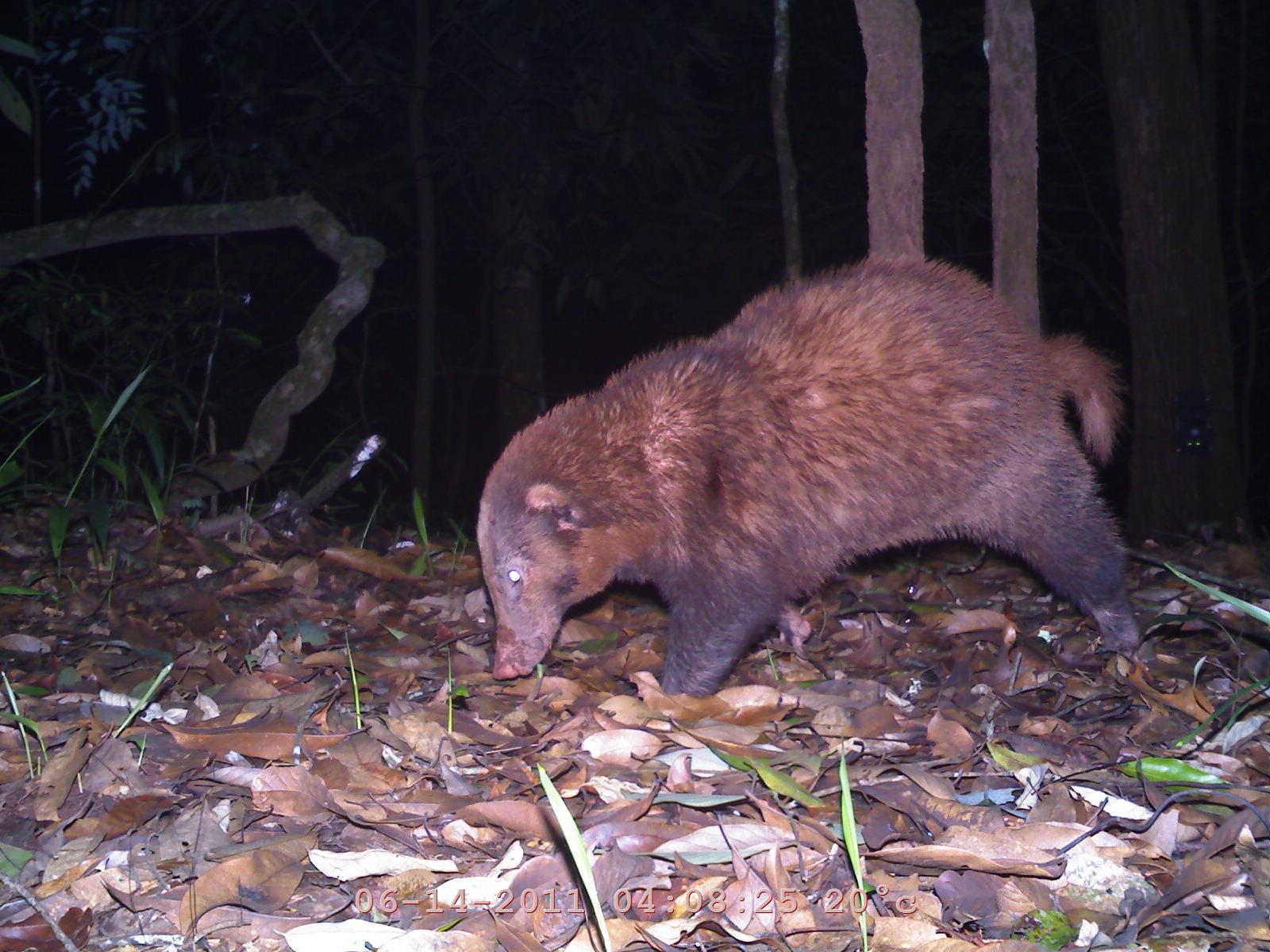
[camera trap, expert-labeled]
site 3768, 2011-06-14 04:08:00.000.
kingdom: Animalia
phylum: Chordata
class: Mammalia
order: Carnivora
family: Mustelidae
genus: Arctonyx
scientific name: Arctonyx collaris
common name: greater hog badger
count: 1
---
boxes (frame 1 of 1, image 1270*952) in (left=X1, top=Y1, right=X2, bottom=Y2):
arctonyx collaris: (left=474, top=251, right=1142, bottom=699)